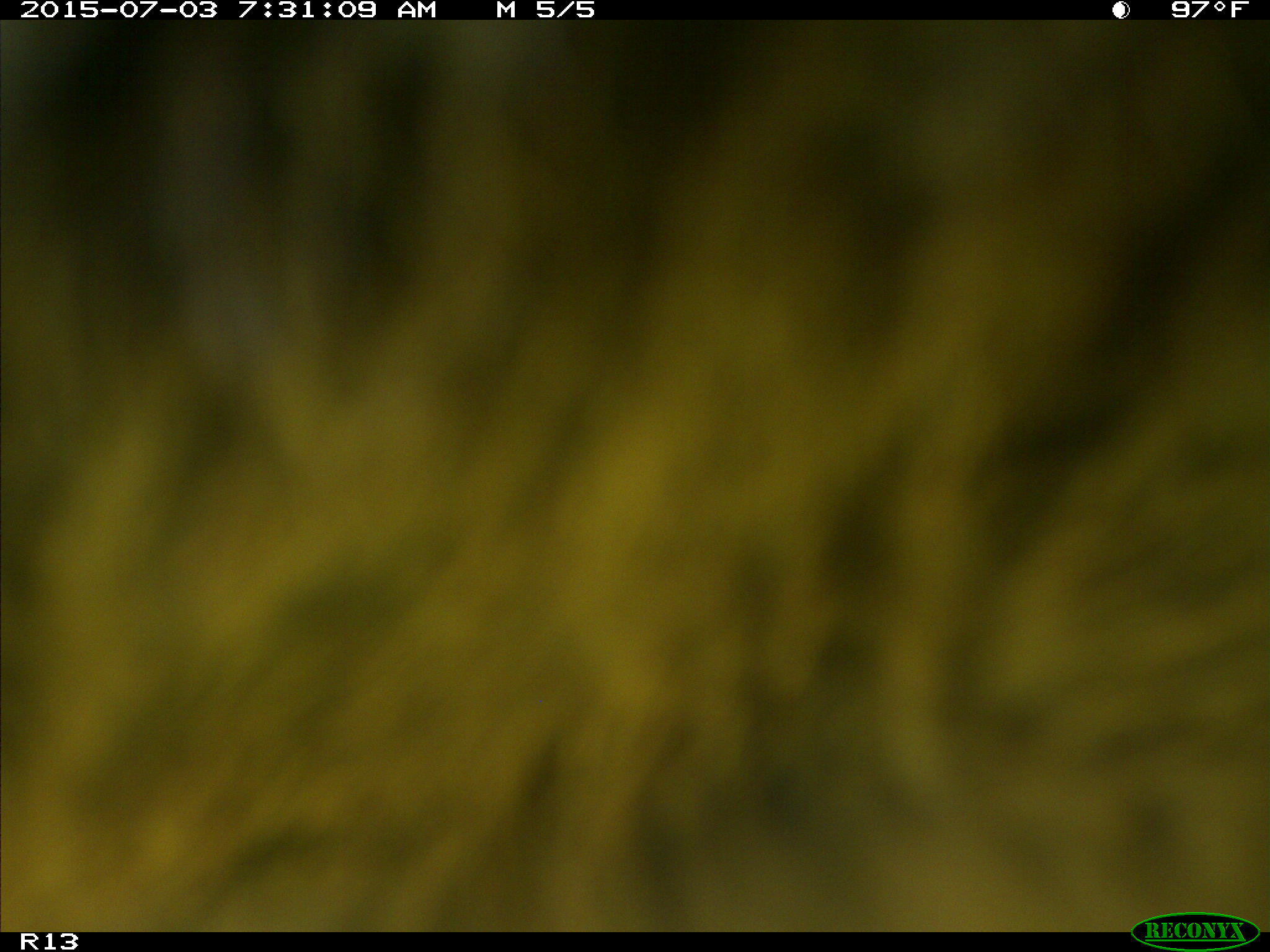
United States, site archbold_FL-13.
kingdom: Animalia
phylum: Chordata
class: Mammalia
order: Artiodactyla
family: Bovidae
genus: Bos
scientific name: Bos taurus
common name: domestic cow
Bos taurus (domestic cow).